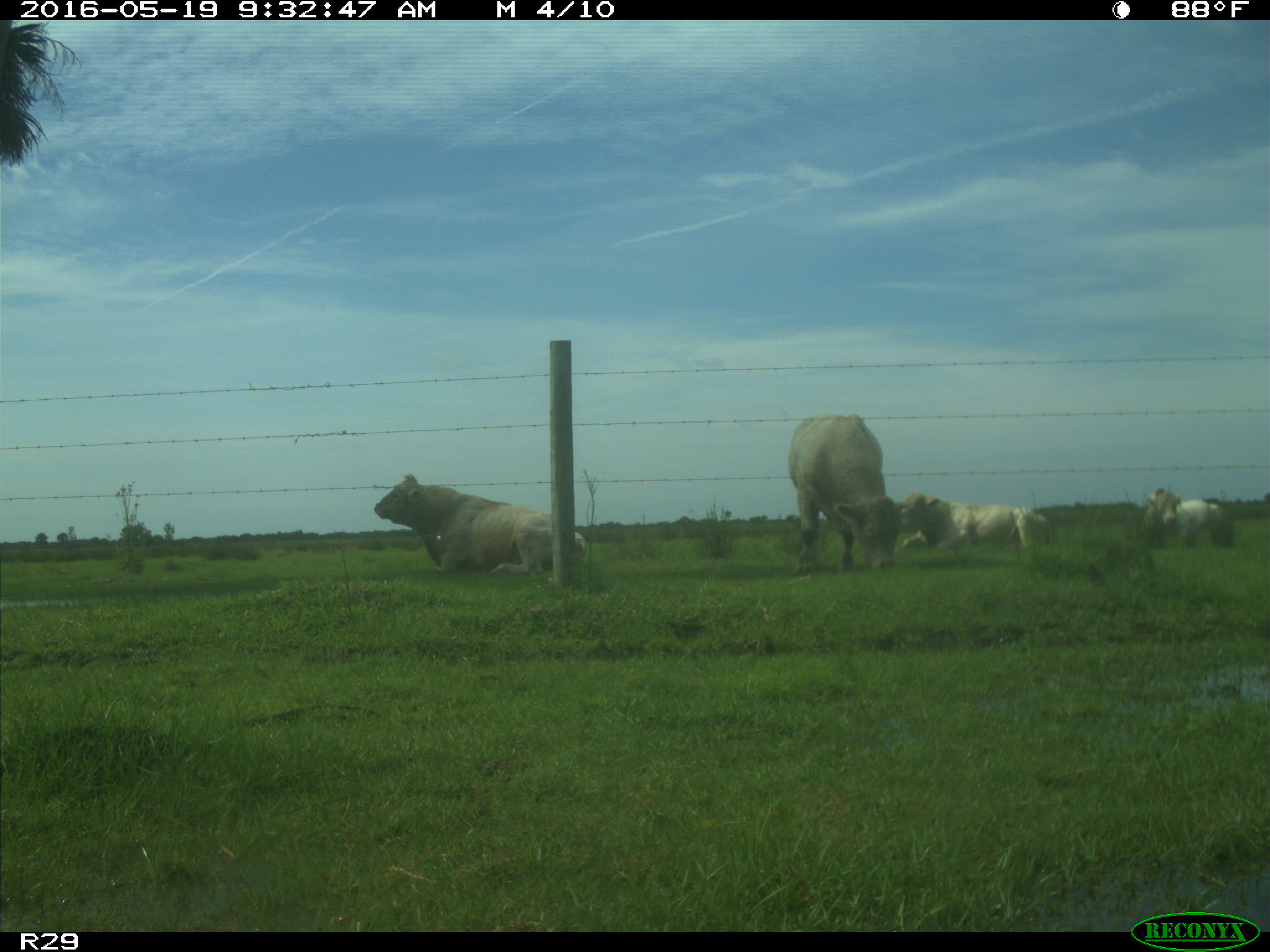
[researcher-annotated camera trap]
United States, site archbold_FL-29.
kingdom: Animalia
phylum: Chordata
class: Mammalia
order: Artiodactyla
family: Bovidae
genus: Bos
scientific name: Bos taurus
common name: domestic cow